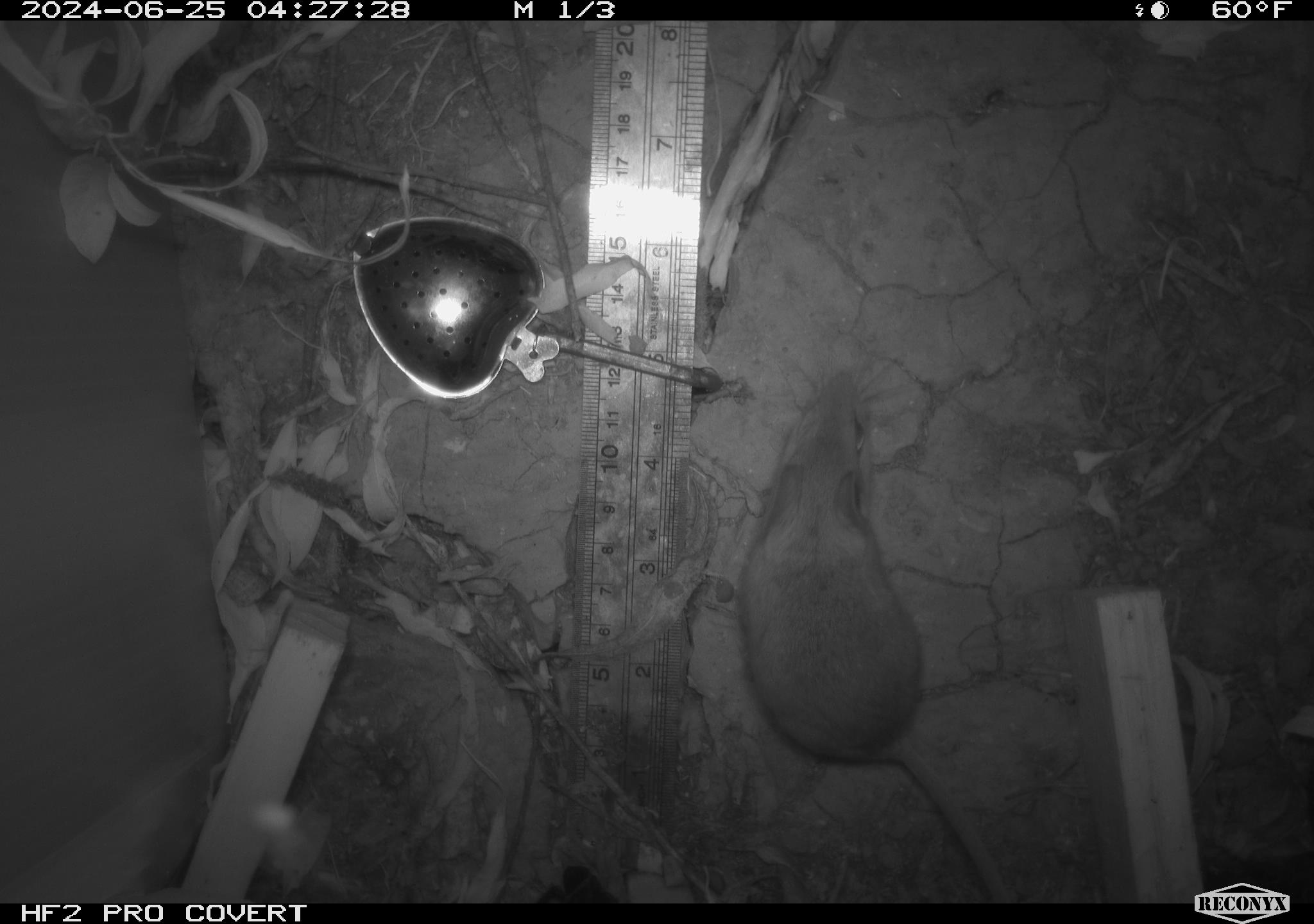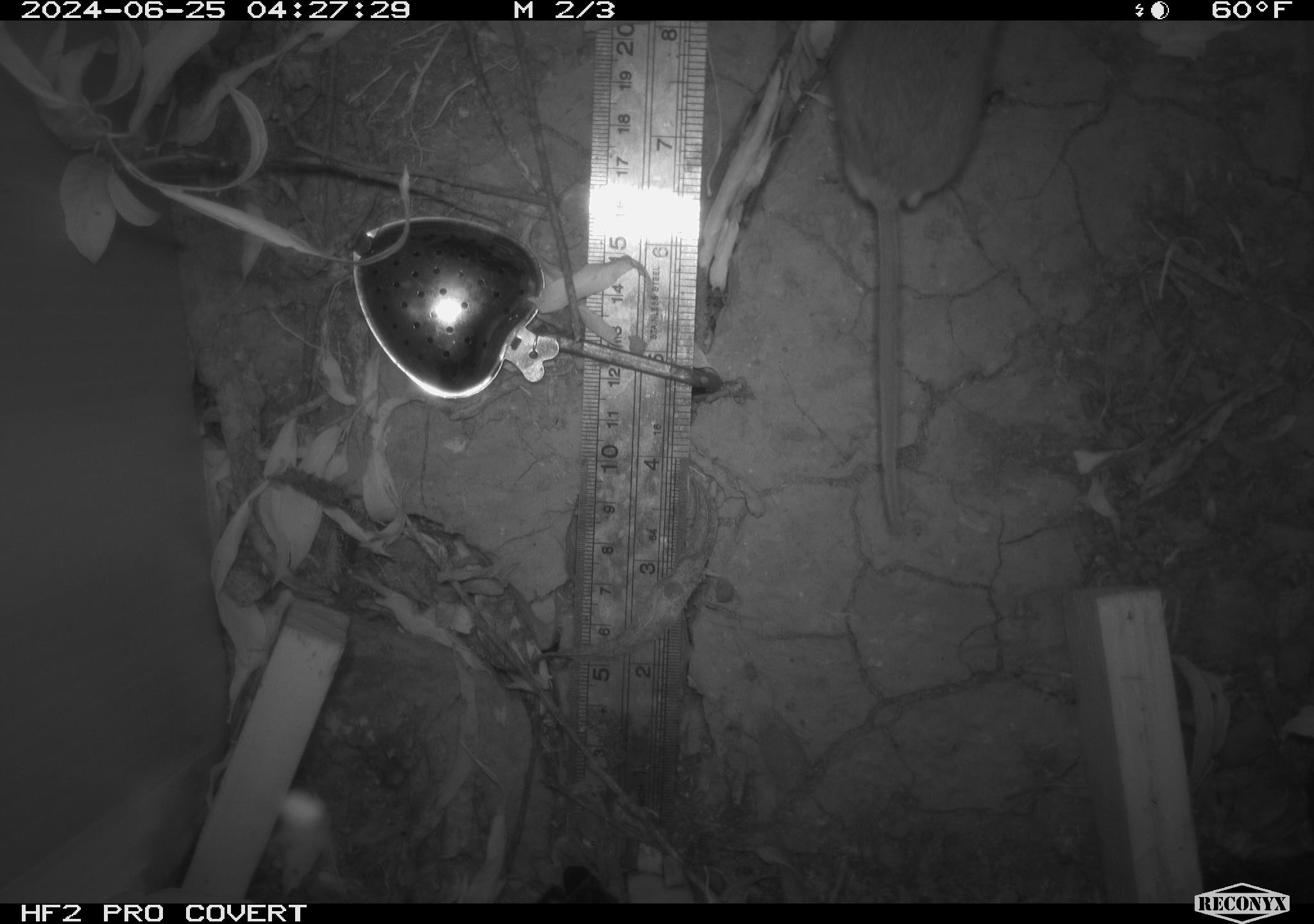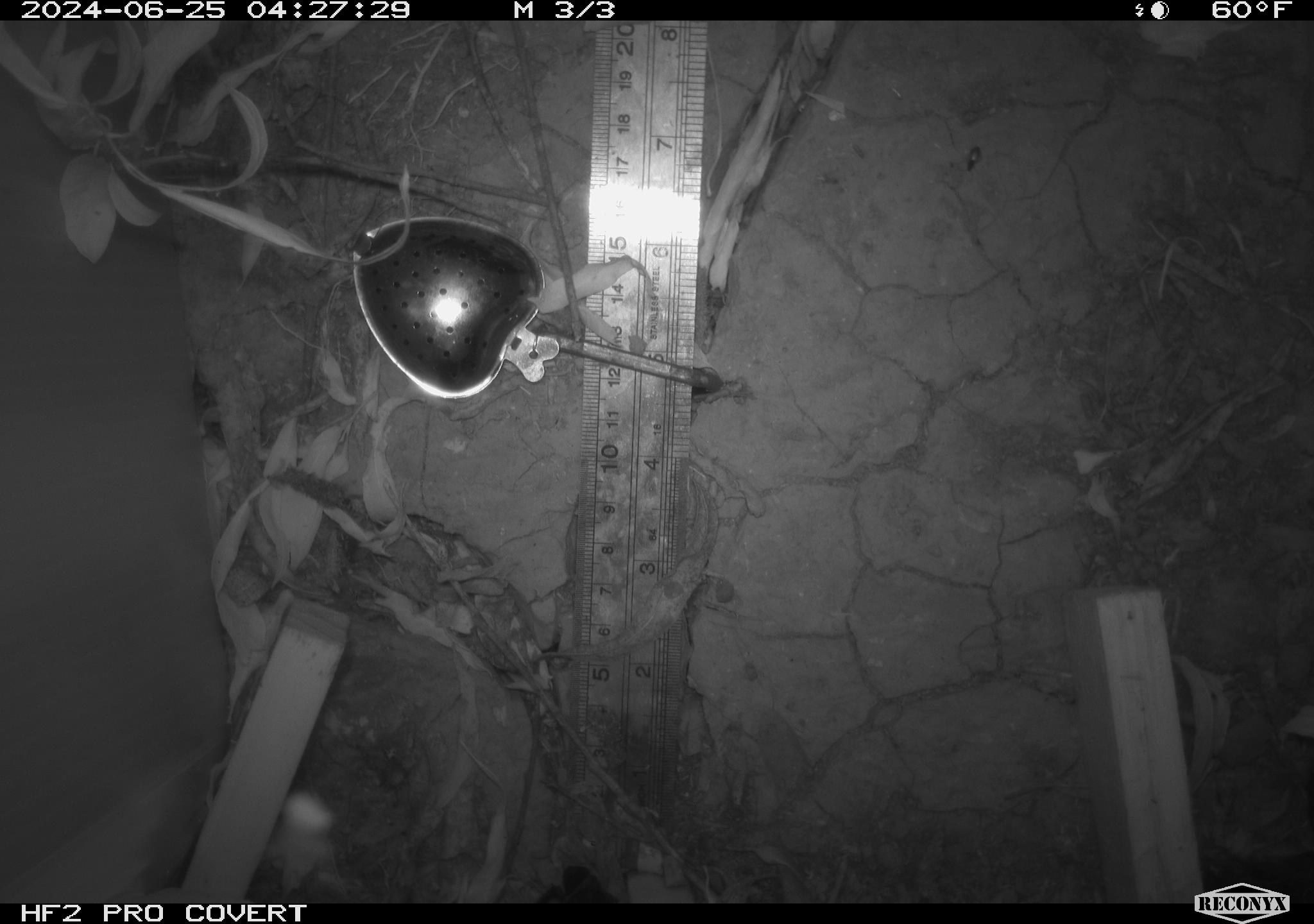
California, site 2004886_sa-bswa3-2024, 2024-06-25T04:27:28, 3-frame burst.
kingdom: Animalia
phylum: Chordata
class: Mammalia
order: Rodentia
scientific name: Rodentia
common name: mouse species